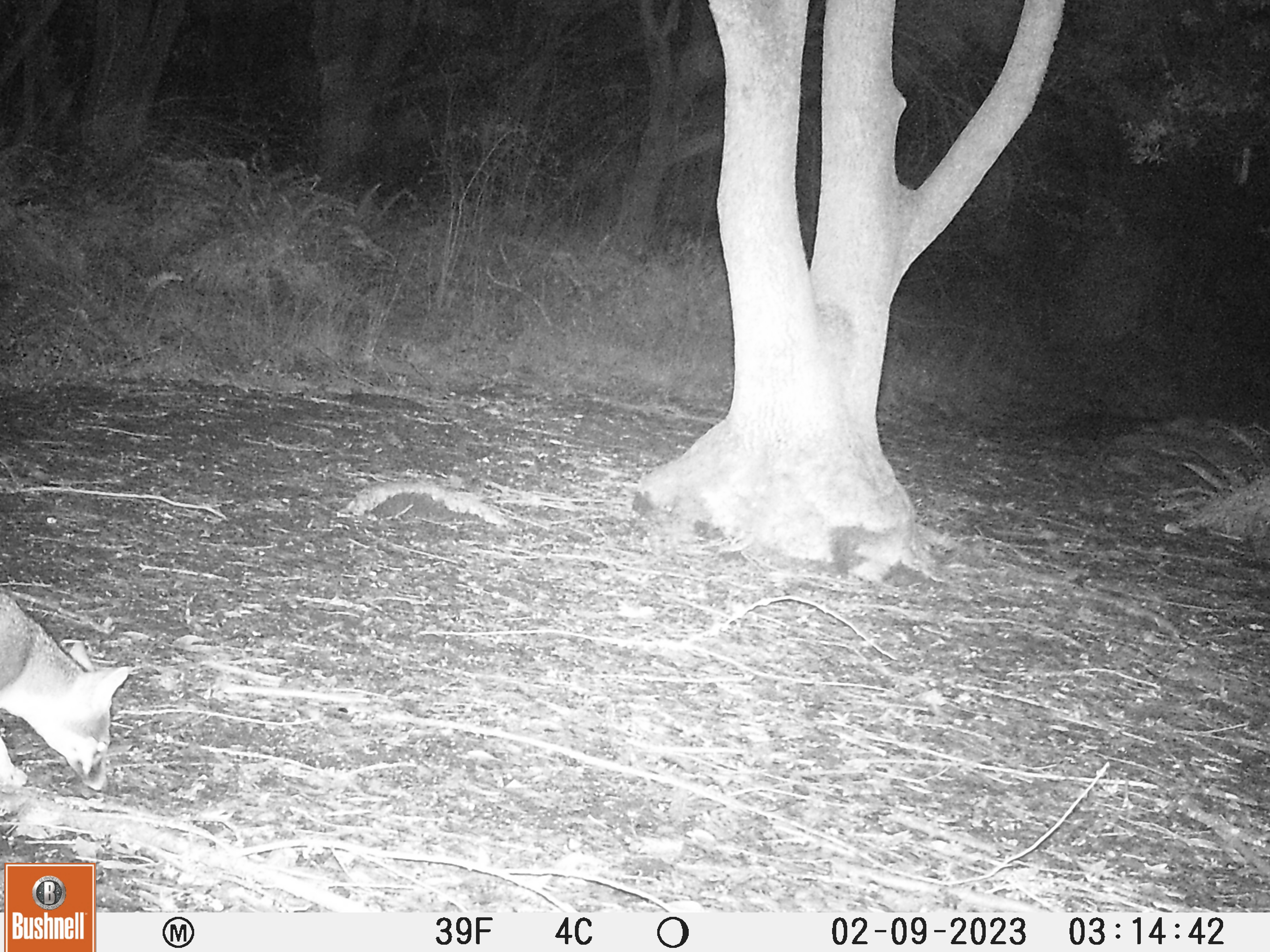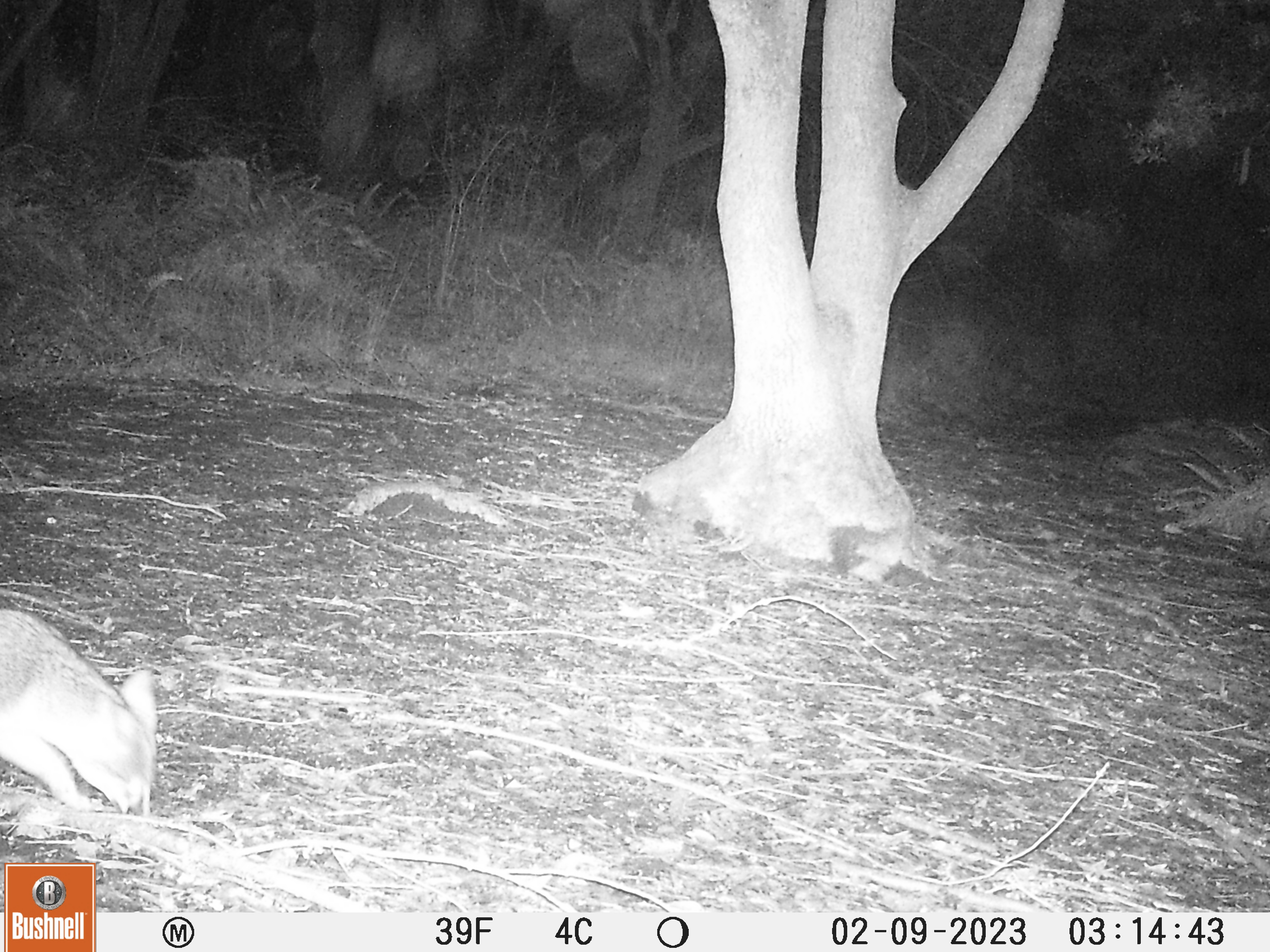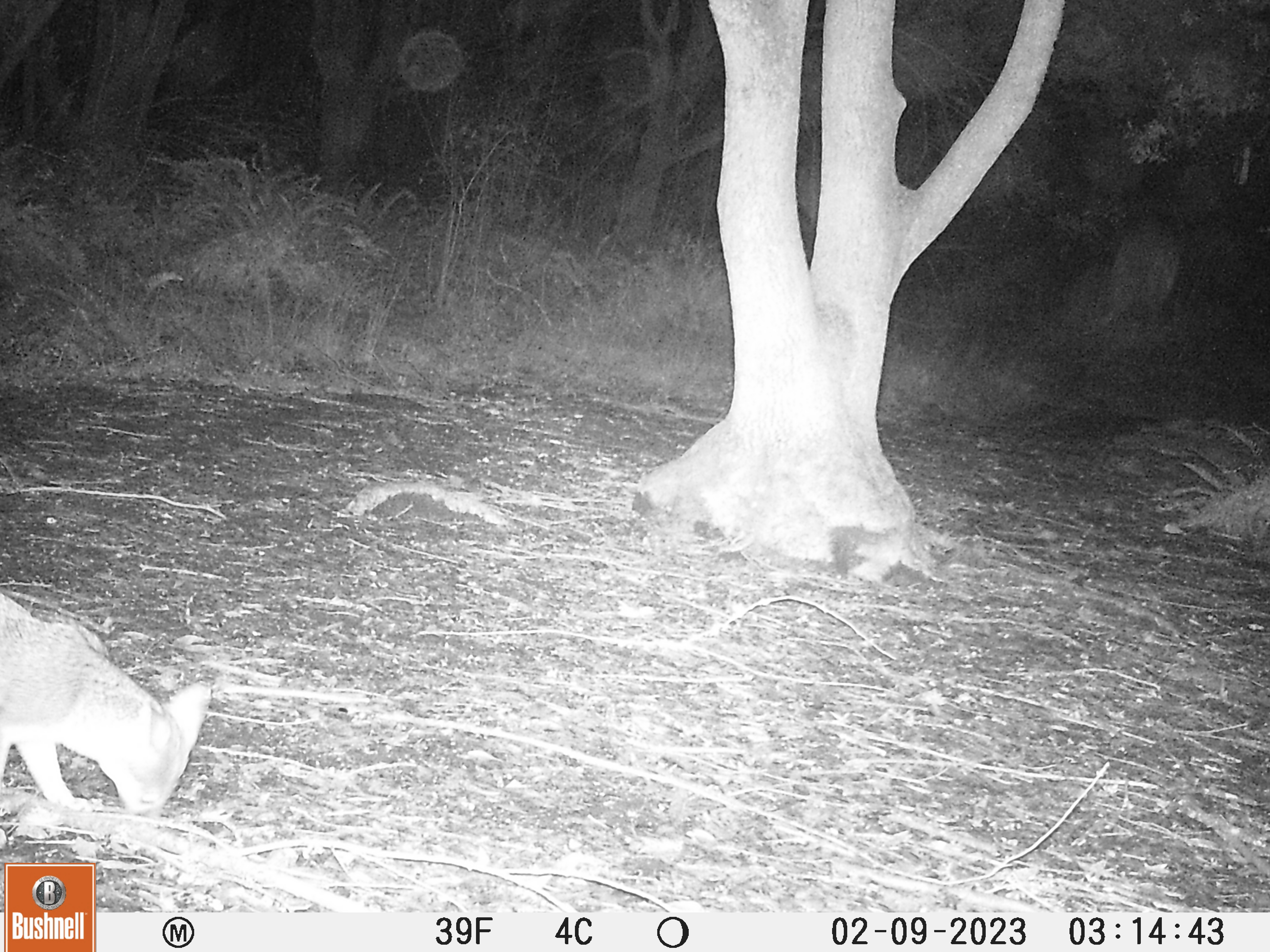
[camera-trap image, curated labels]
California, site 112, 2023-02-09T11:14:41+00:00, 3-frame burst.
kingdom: Animalia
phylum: Chordata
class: Mammalia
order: Carnivora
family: Canidae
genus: Urocyon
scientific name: Urocyon cinereoargenteus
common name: gray fox